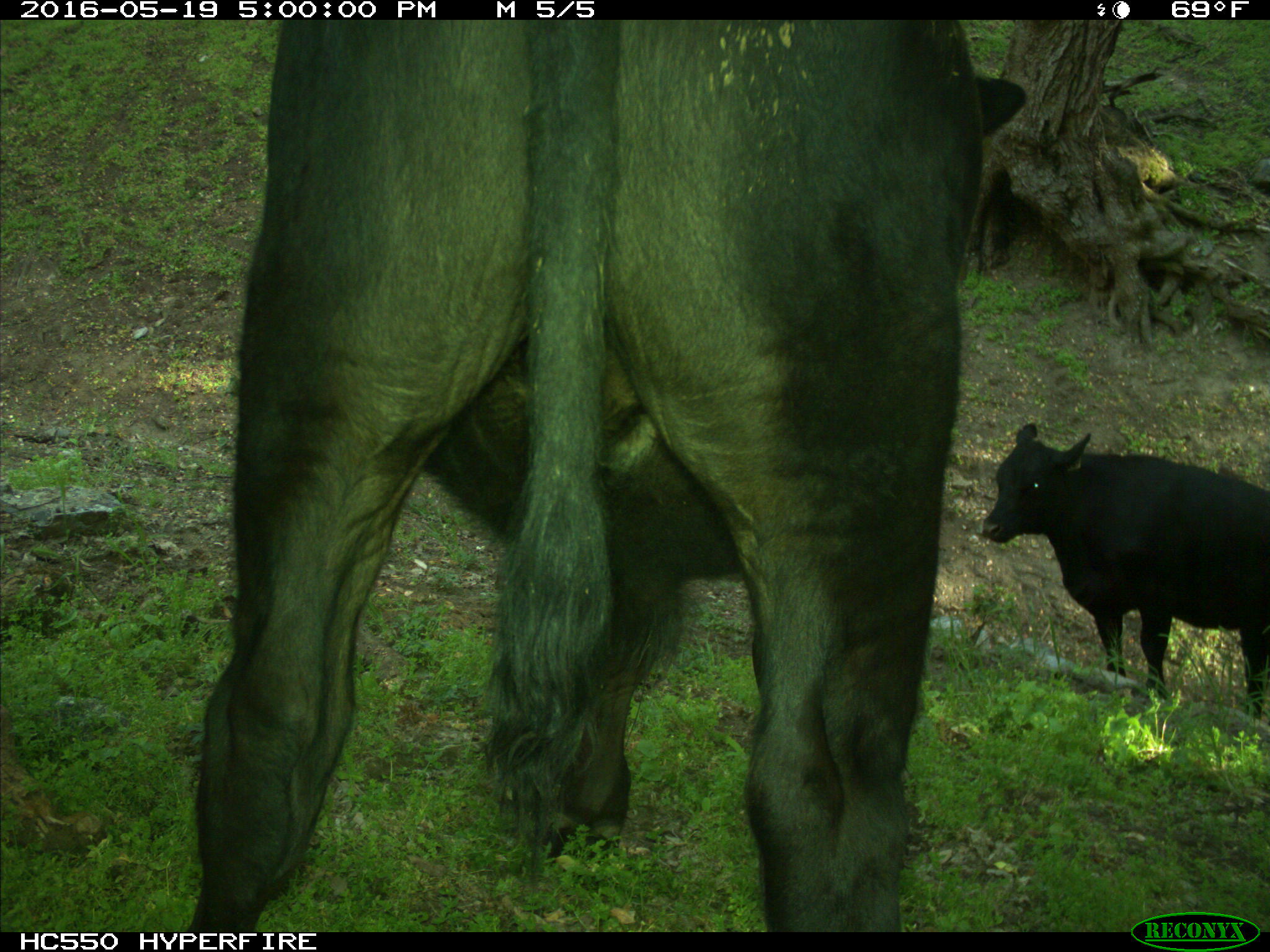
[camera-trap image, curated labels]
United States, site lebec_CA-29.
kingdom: Animalia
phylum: Chordata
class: Mammalia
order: Artiodactyla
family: Bovidae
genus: Bos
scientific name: Bos taurus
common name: domestic cow